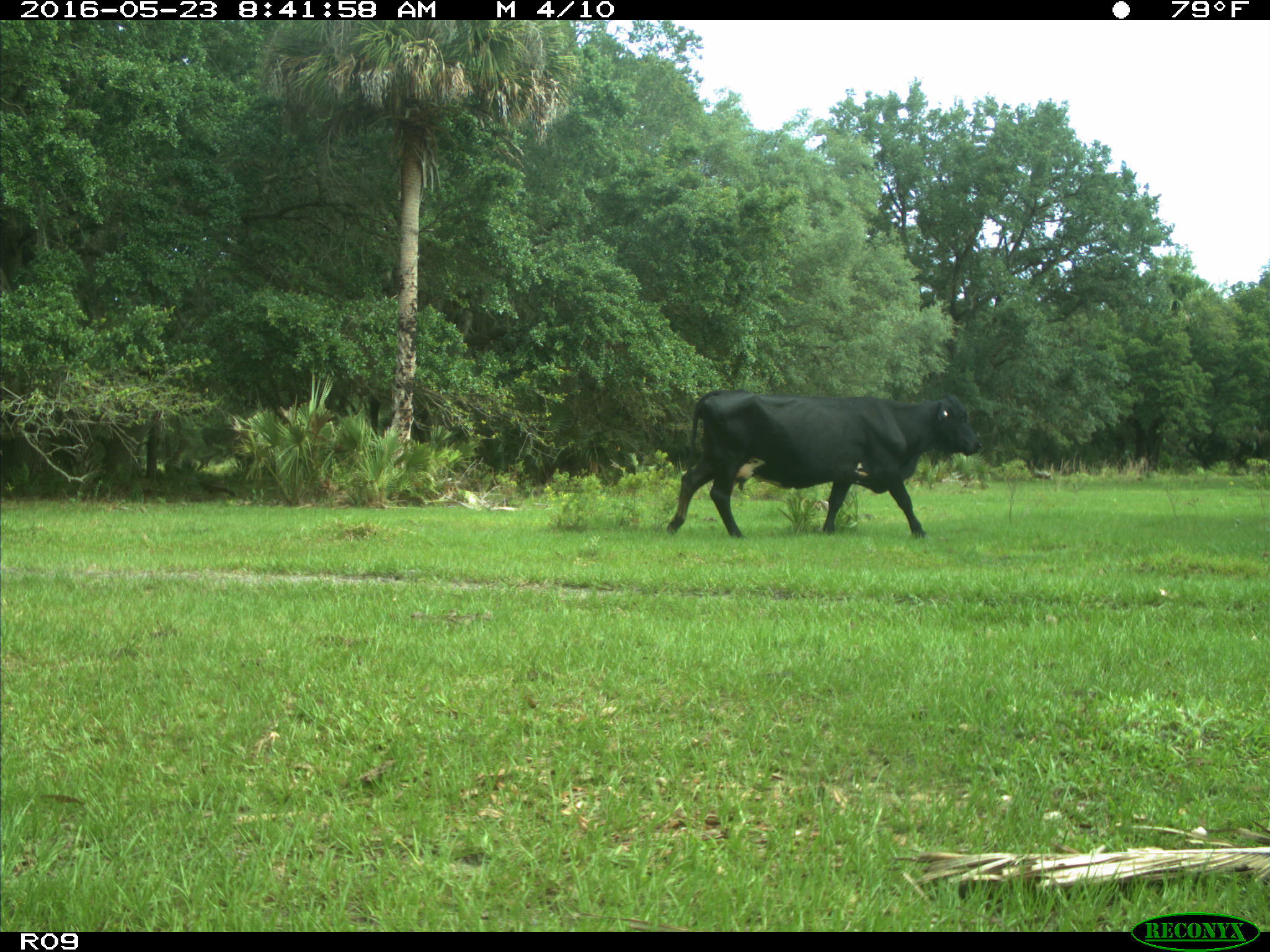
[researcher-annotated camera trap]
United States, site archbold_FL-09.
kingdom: Animalia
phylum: Chordata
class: Mammalia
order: Artiodactyla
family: Bovidae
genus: Bos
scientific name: Bos taurus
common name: domestic cow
Bos taurus (domestic cow).